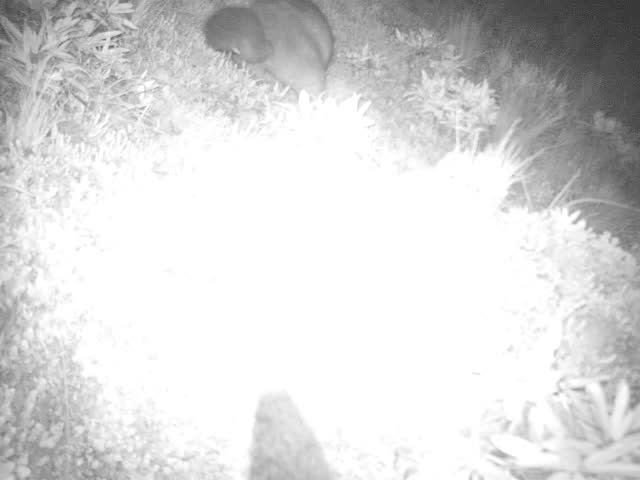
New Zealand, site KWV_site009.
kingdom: Animalia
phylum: Chordata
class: Mammalia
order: Diprotodontia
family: Phalangeridae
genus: Trichosurus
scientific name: Trichosurus vulpecula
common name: common brushtail possum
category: possum